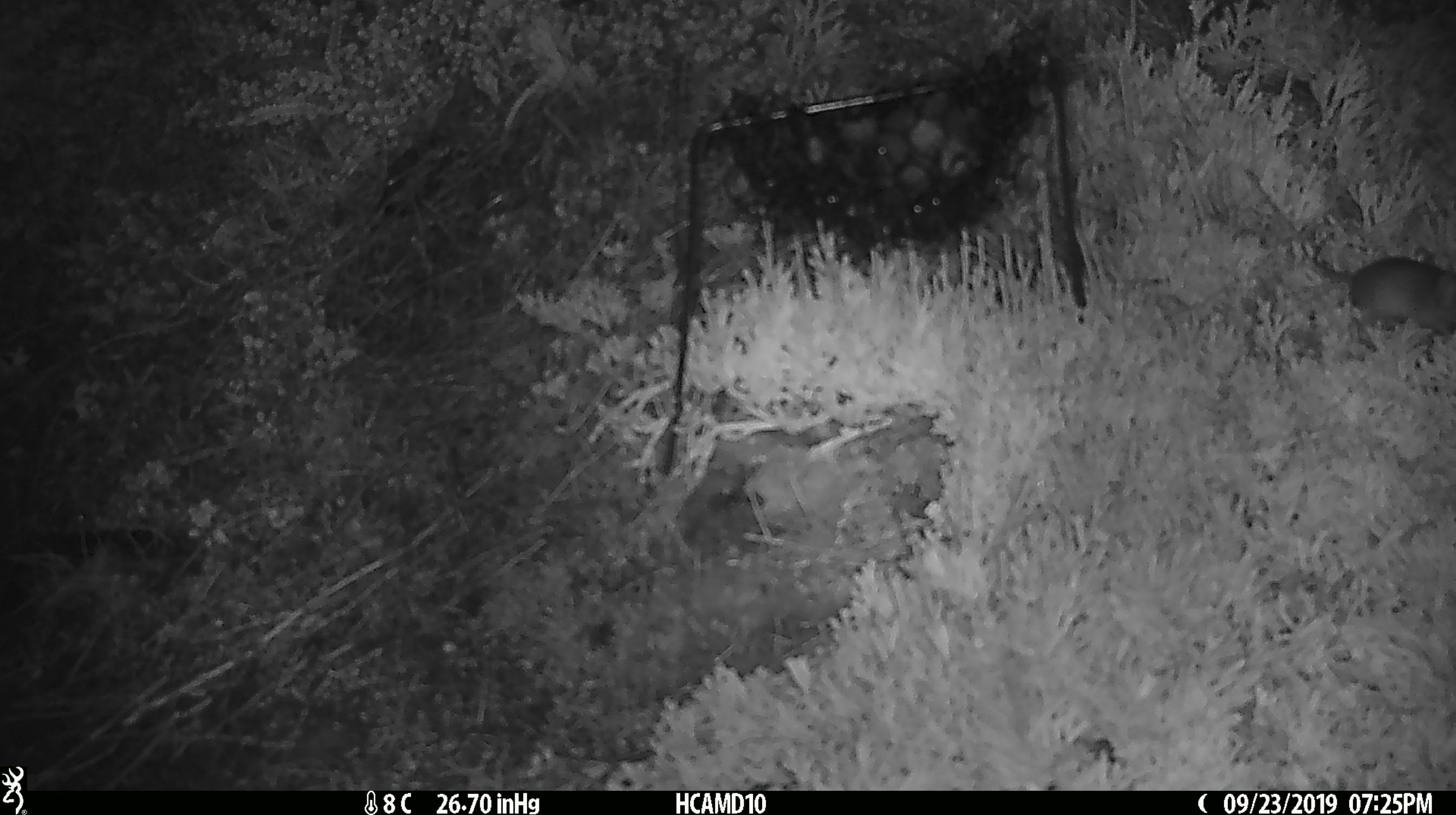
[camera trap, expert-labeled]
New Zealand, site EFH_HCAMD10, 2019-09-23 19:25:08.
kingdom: Animalia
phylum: Chordata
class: Mammalia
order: Rodentia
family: Muridae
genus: Mus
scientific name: Mus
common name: mouse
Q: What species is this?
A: Mouse (Mus).